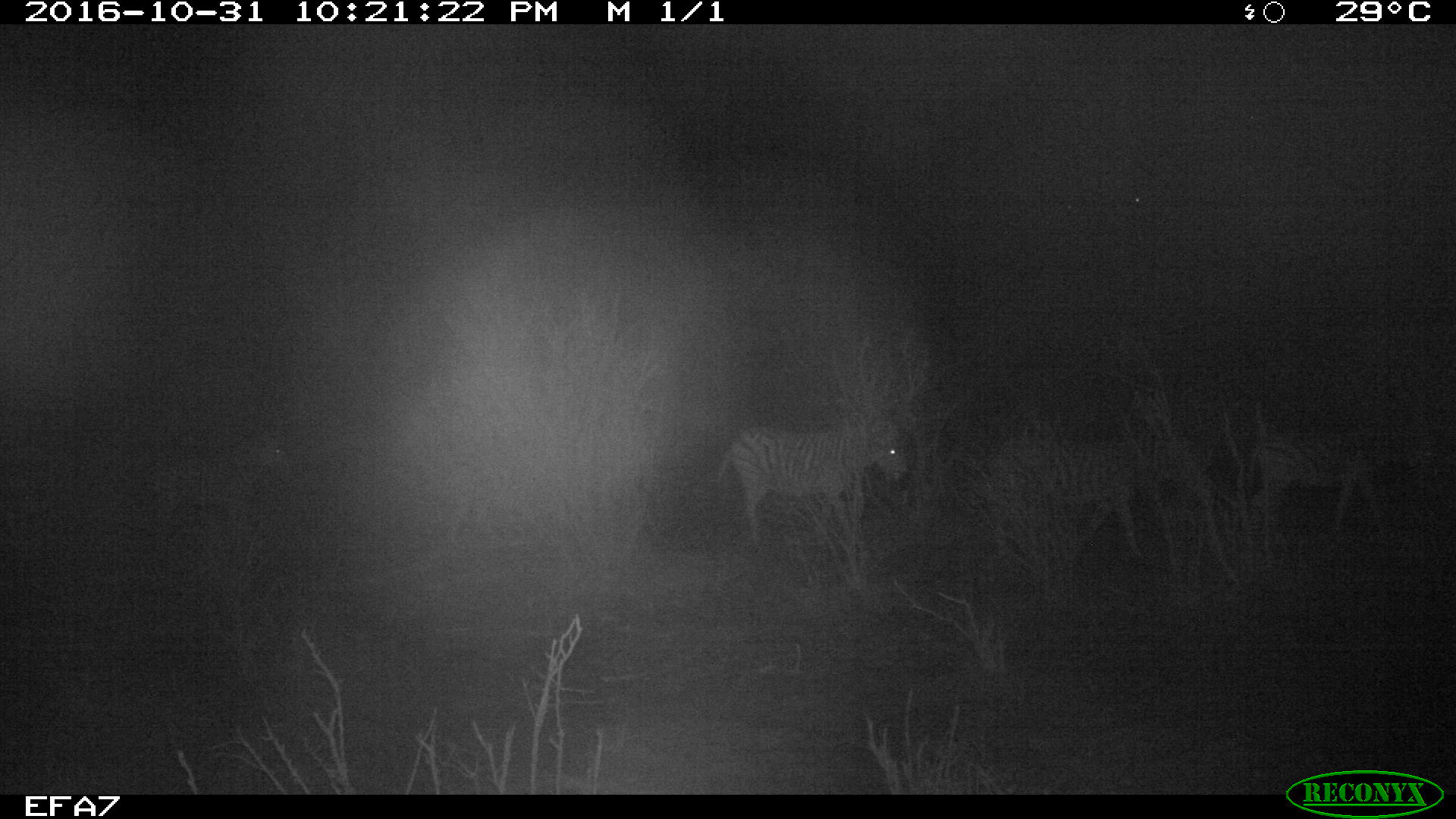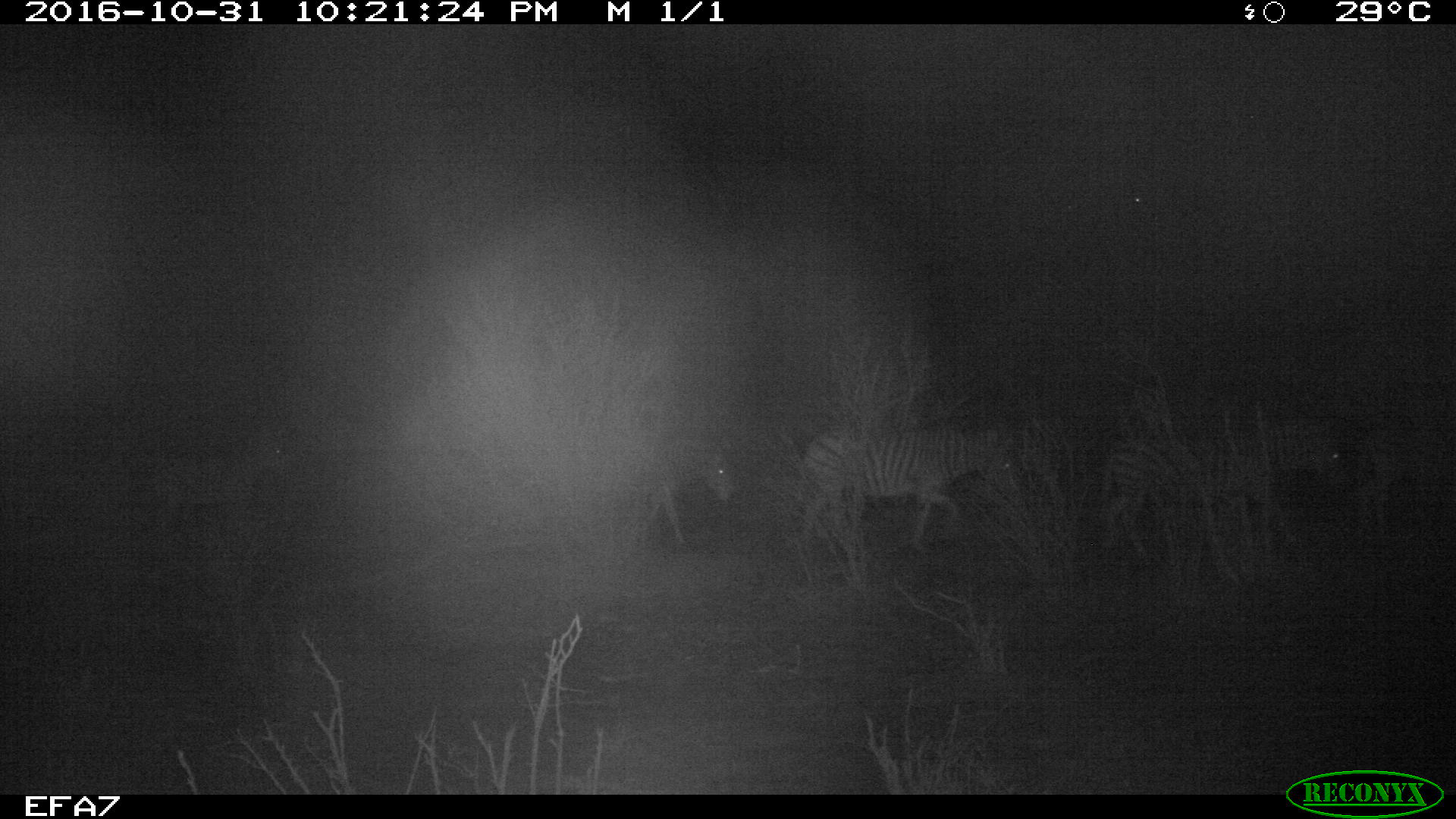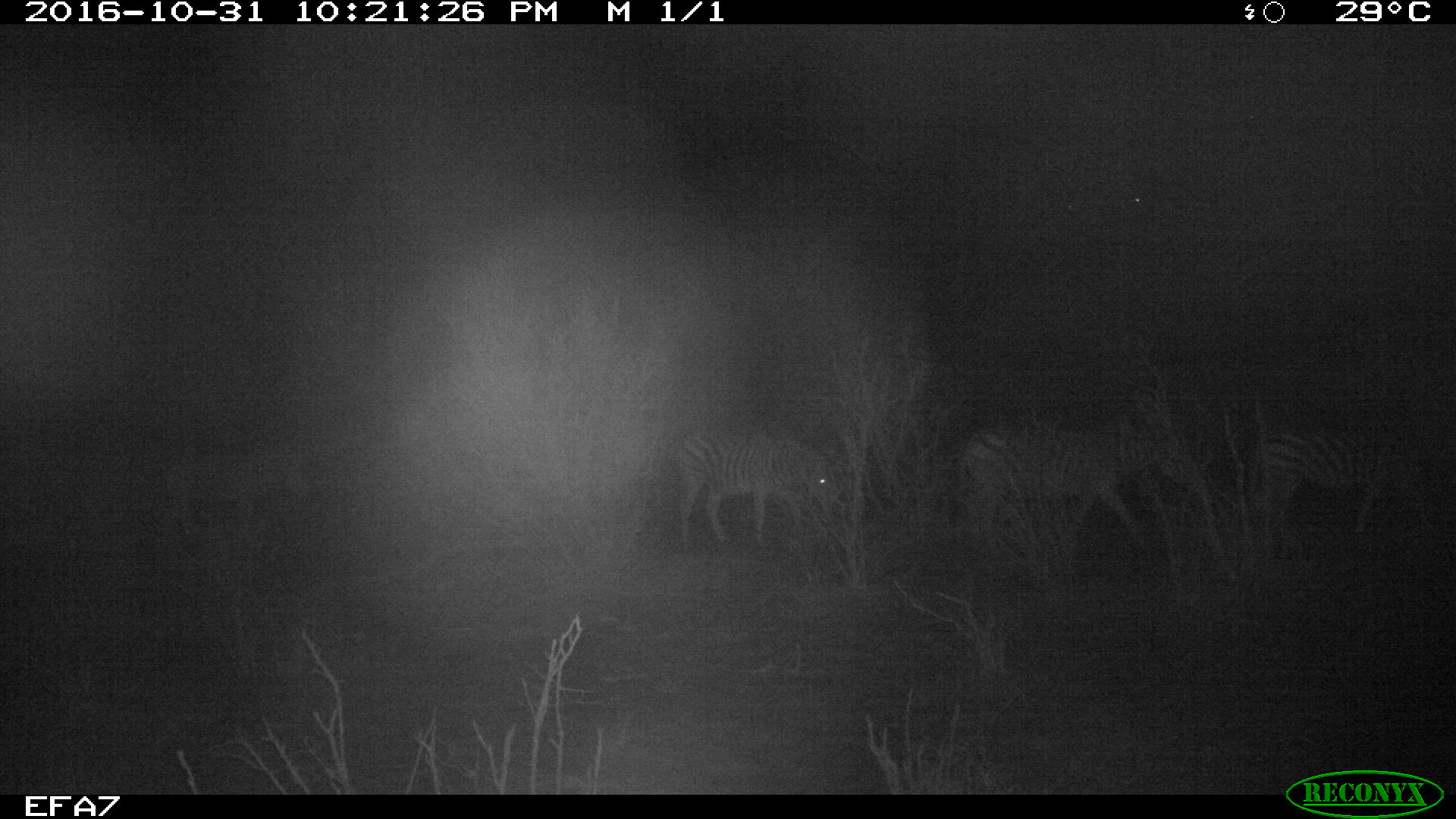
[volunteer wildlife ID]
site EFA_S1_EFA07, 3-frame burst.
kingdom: Animalia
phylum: Chordata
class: Mammalia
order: Perissodactyla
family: Equidae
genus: Equus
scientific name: Equus quagga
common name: plains zebra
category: zebraplains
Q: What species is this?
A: Zebraplains (plains zebra) (Equus quagga).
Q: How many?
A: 5.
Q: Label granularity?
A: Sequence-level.